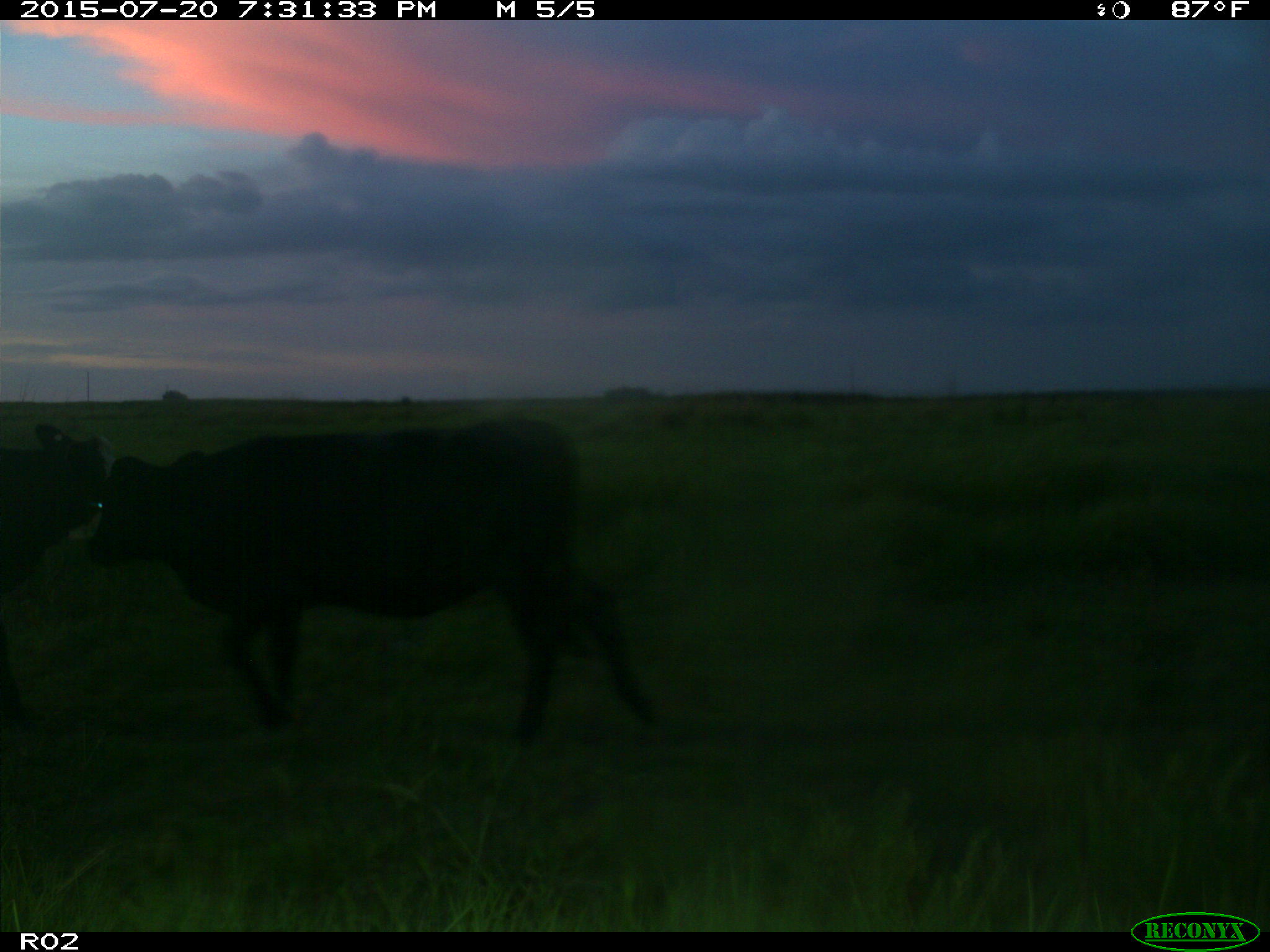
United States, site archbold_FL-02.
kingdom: Animalia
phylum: Chordata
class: Mammalia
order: Artiodactyla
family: Bovidae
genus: Bos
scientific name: Bos taurus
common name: domestic cow